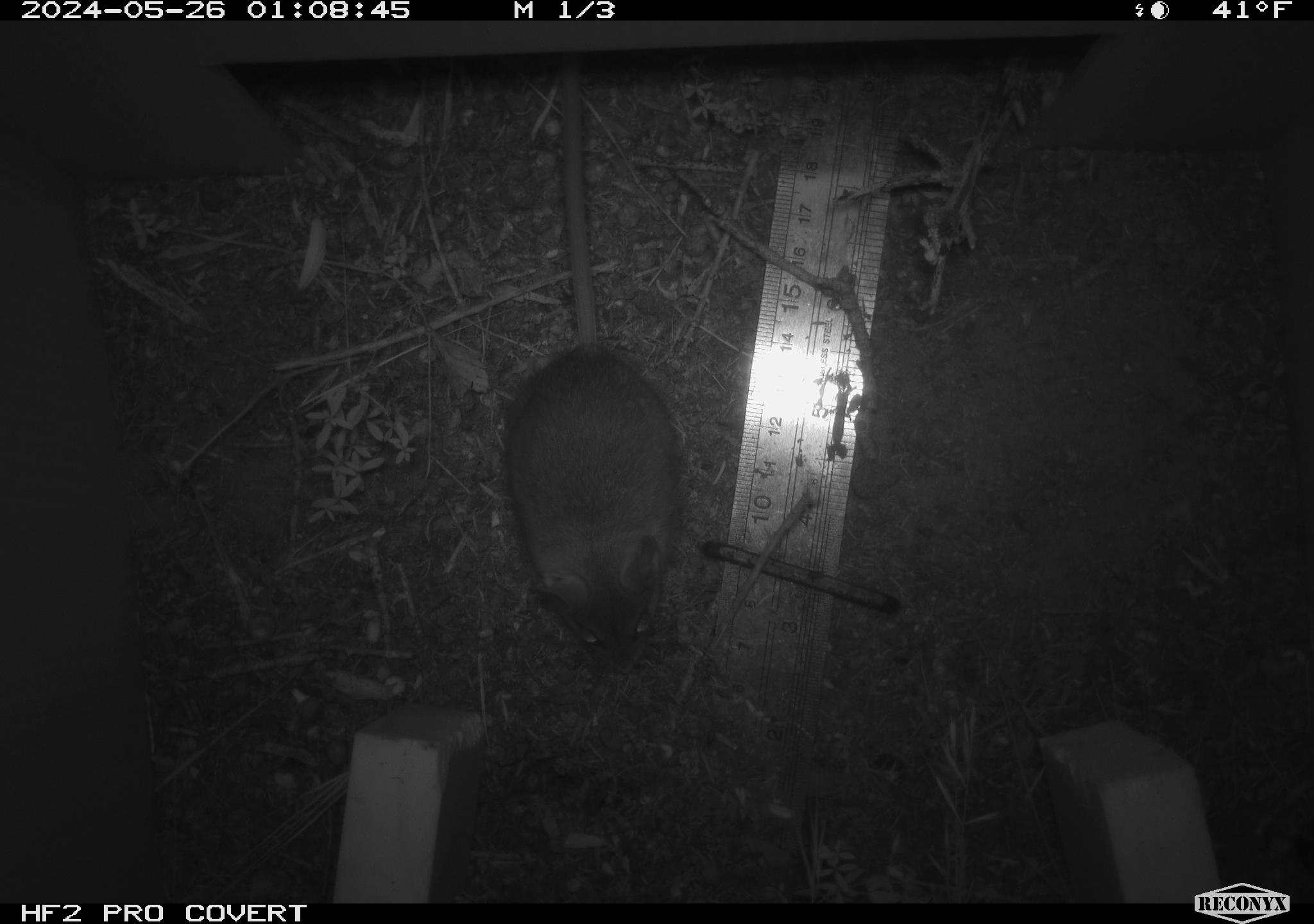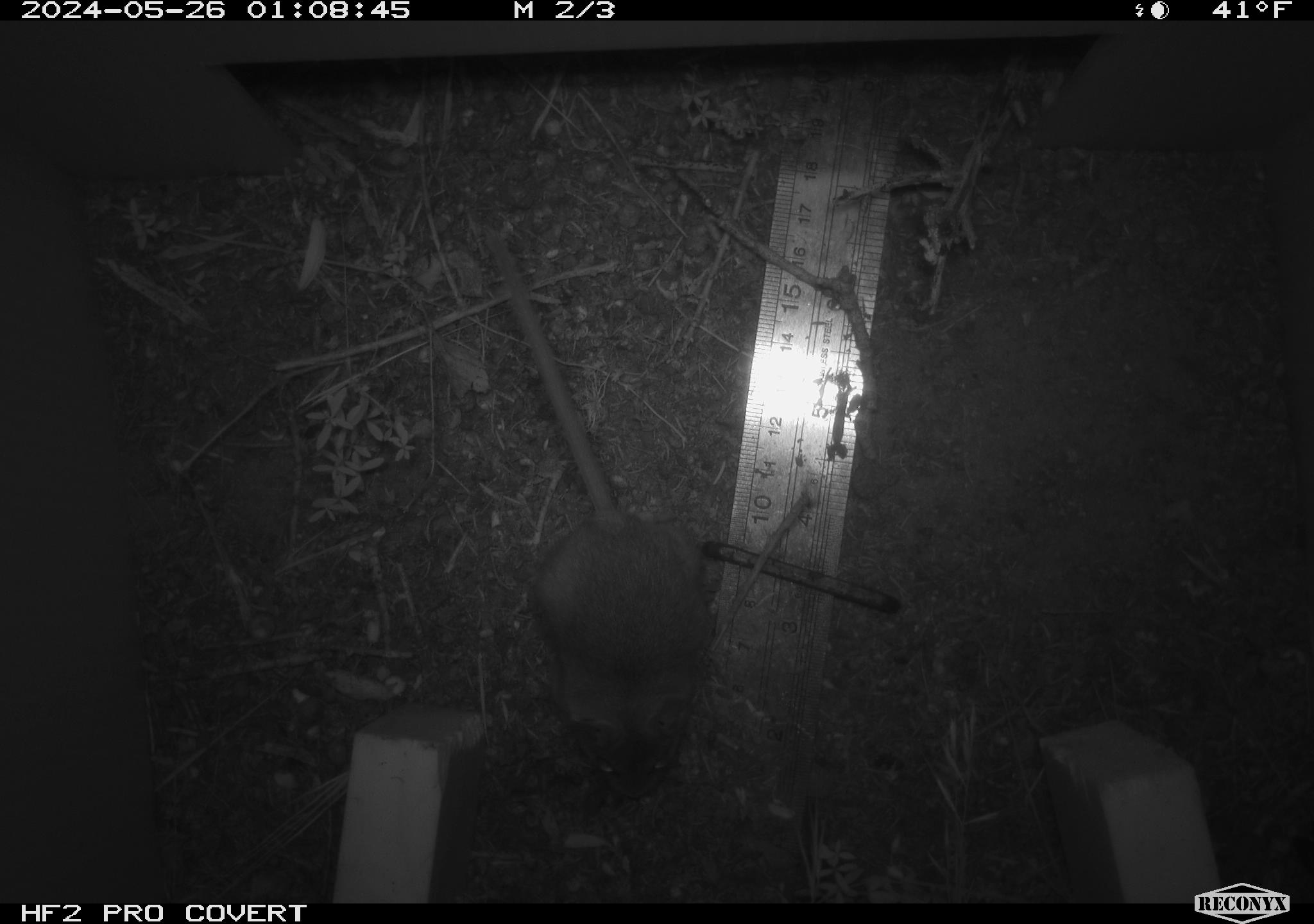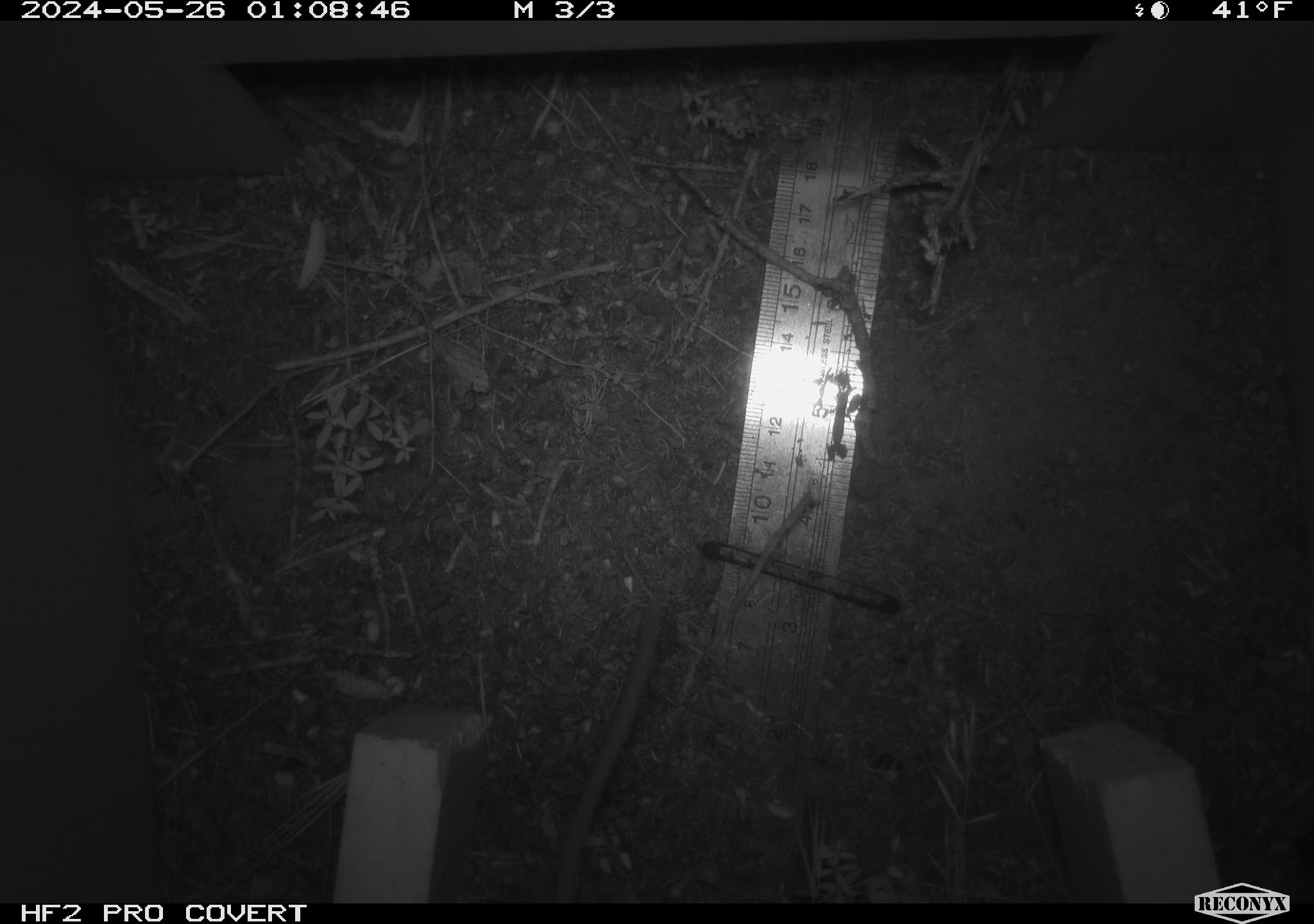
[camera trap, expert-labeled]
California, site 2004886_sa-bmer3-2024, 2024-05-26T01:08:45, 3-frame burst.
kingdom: Animalia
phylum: Chordata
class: Mammalia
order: Rodentia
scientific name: Rodentia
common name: mouse species